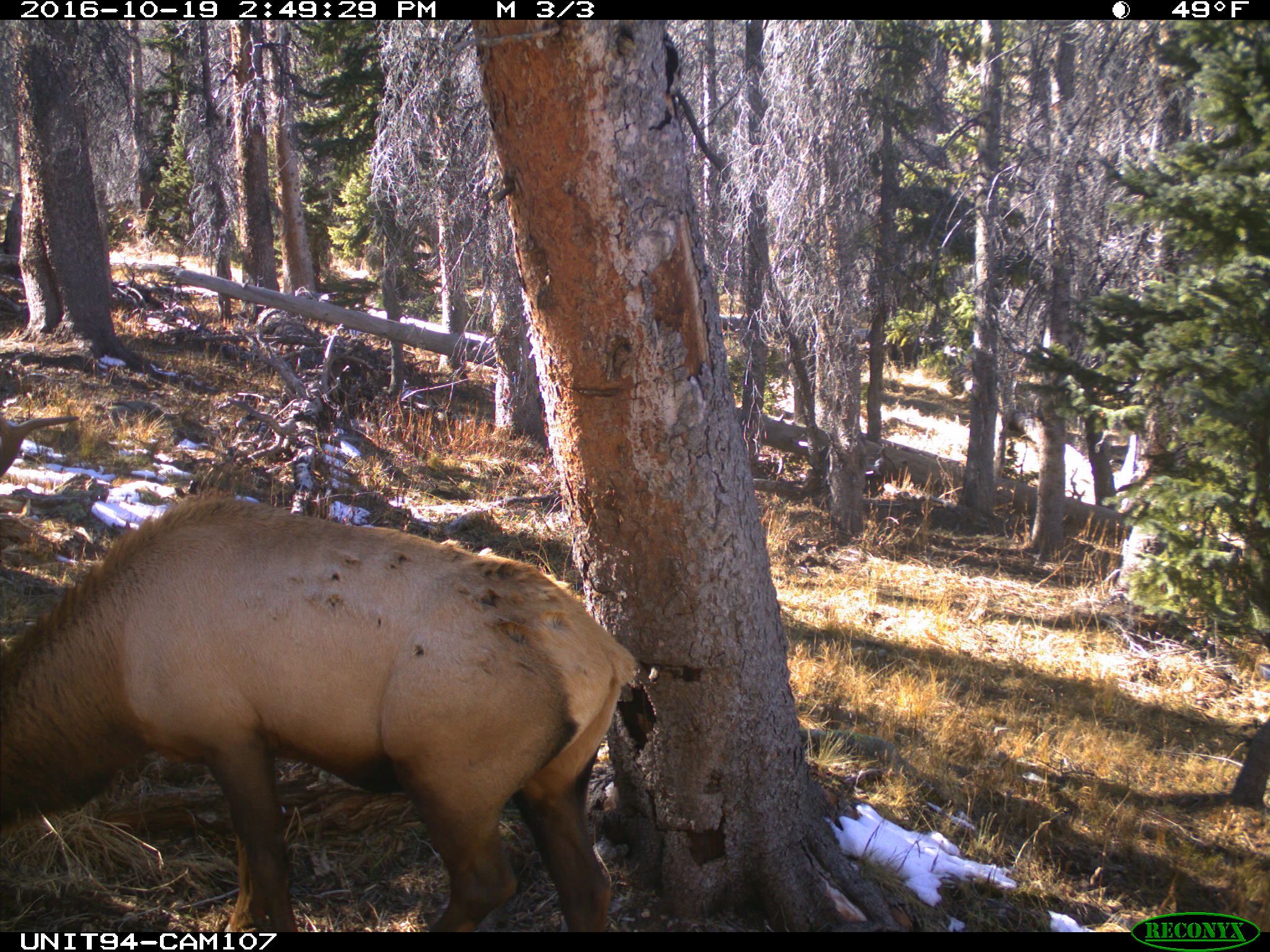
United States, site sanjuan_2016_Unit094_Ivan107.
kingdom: Animalia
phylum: Chordata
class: Mammalia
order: Artiodactyla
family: Cervidae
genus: Cervus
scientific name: Cervus elaphus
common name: red deer